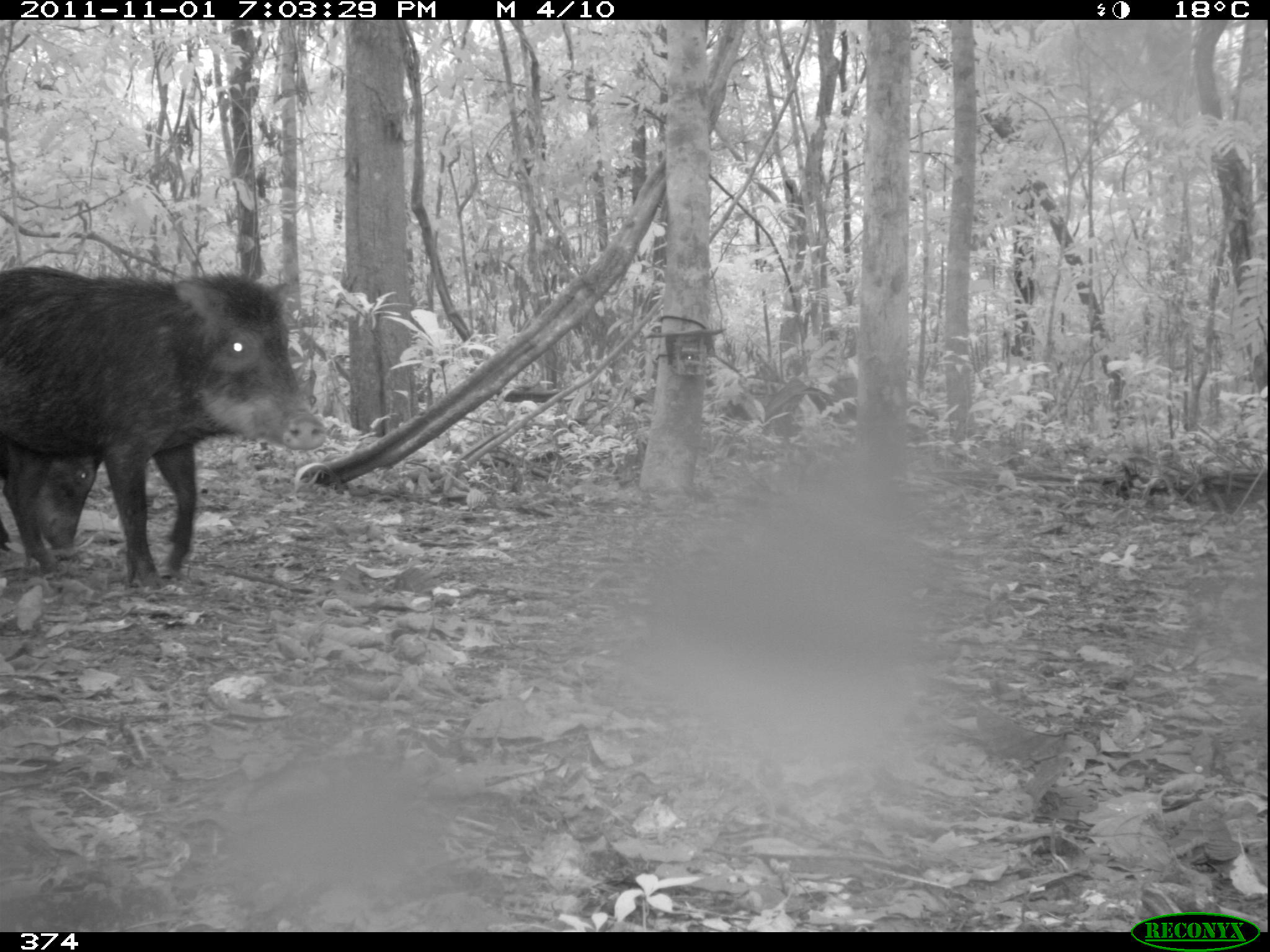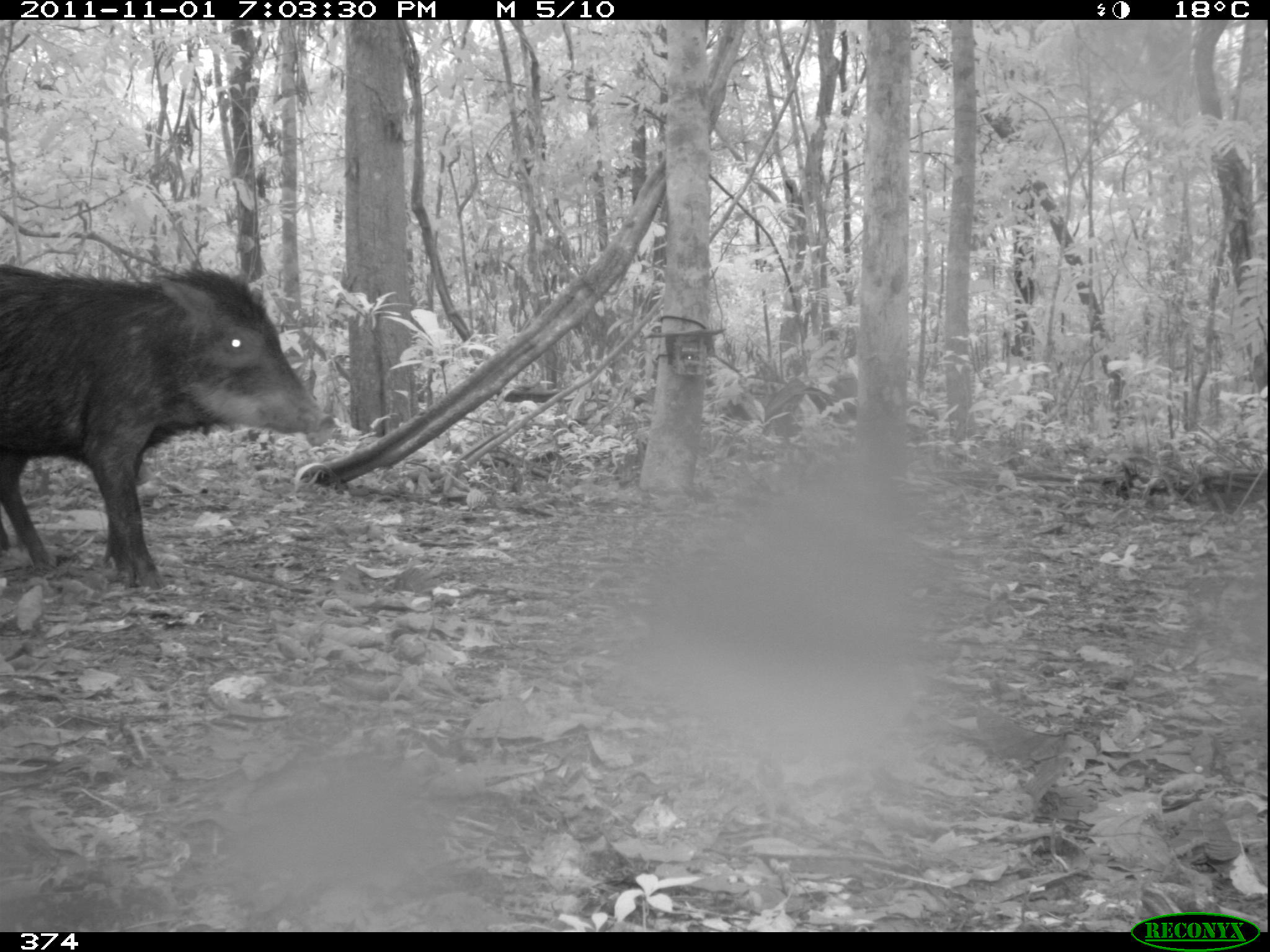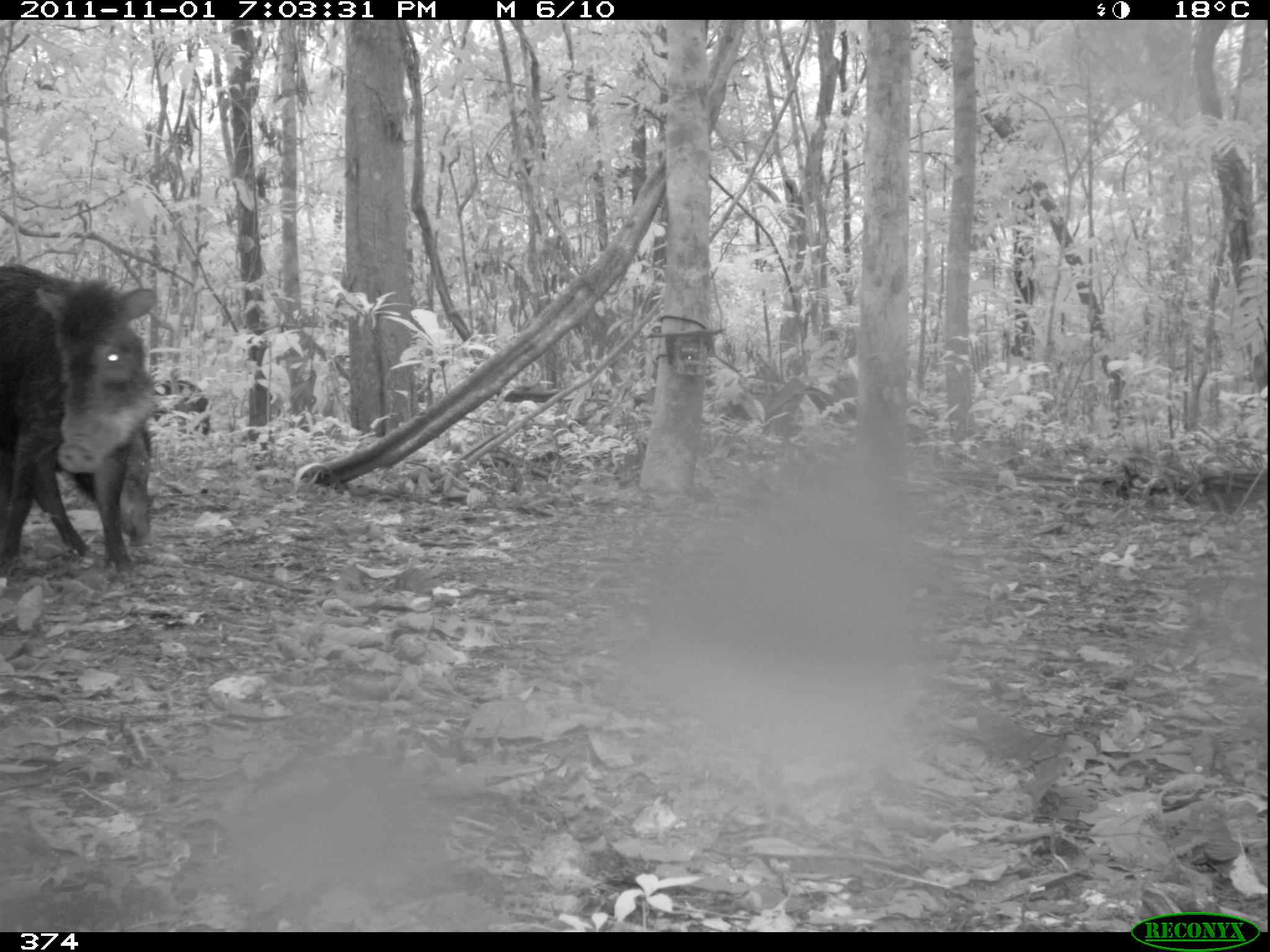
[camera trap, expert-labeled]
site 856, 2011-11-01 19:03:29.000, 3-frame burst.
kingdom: Animalia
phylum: Chordata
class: Mammalia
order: Artiodactyla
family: Tayassuidae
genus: Tayassu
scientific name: Tayassu pecari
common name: white-lipped peccary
Tayassu pecari (white-lipped peccary).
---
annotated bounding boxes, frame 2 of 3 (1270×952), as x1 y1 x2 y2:
tayassu pecari: 0 268 326 585